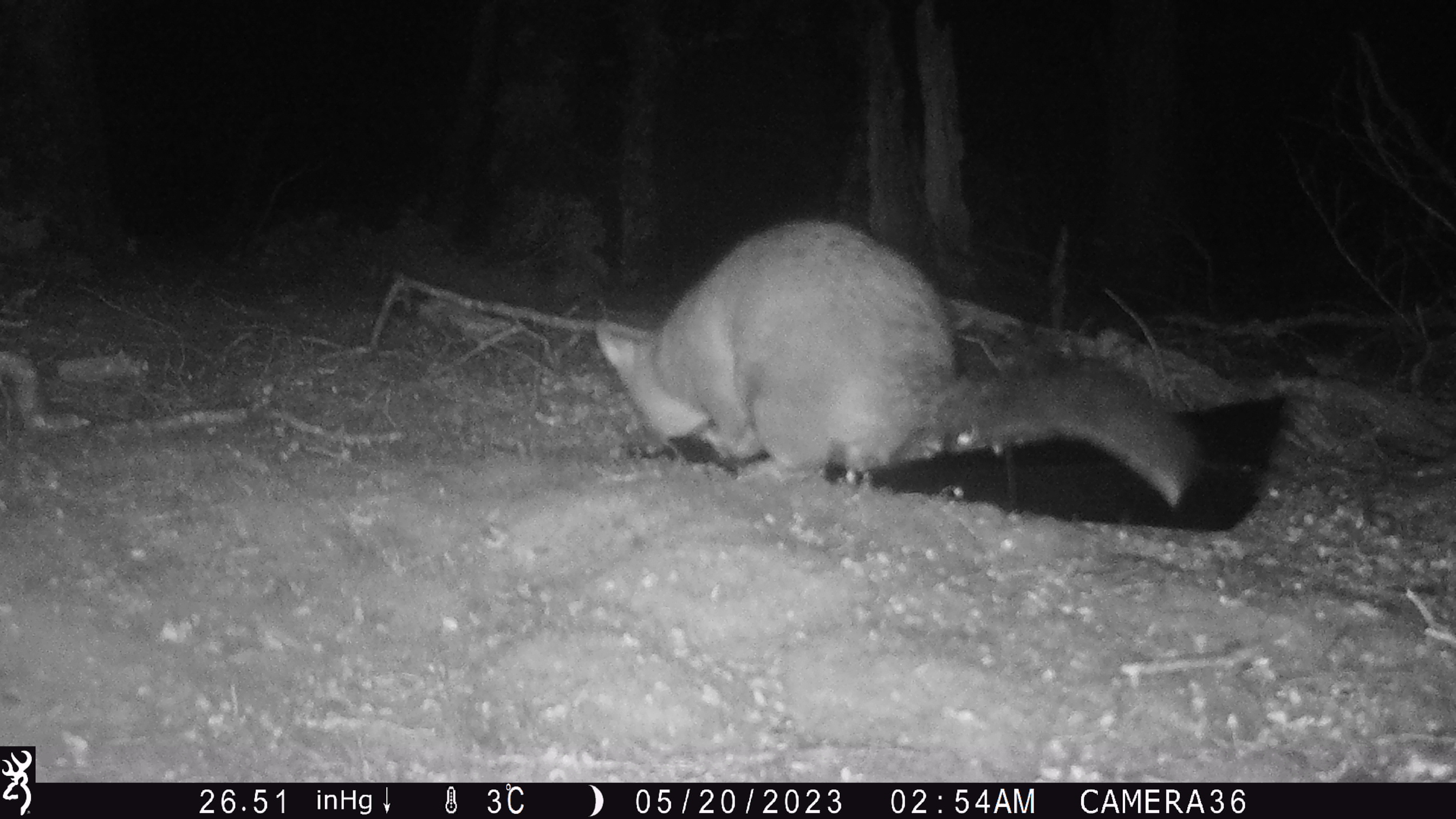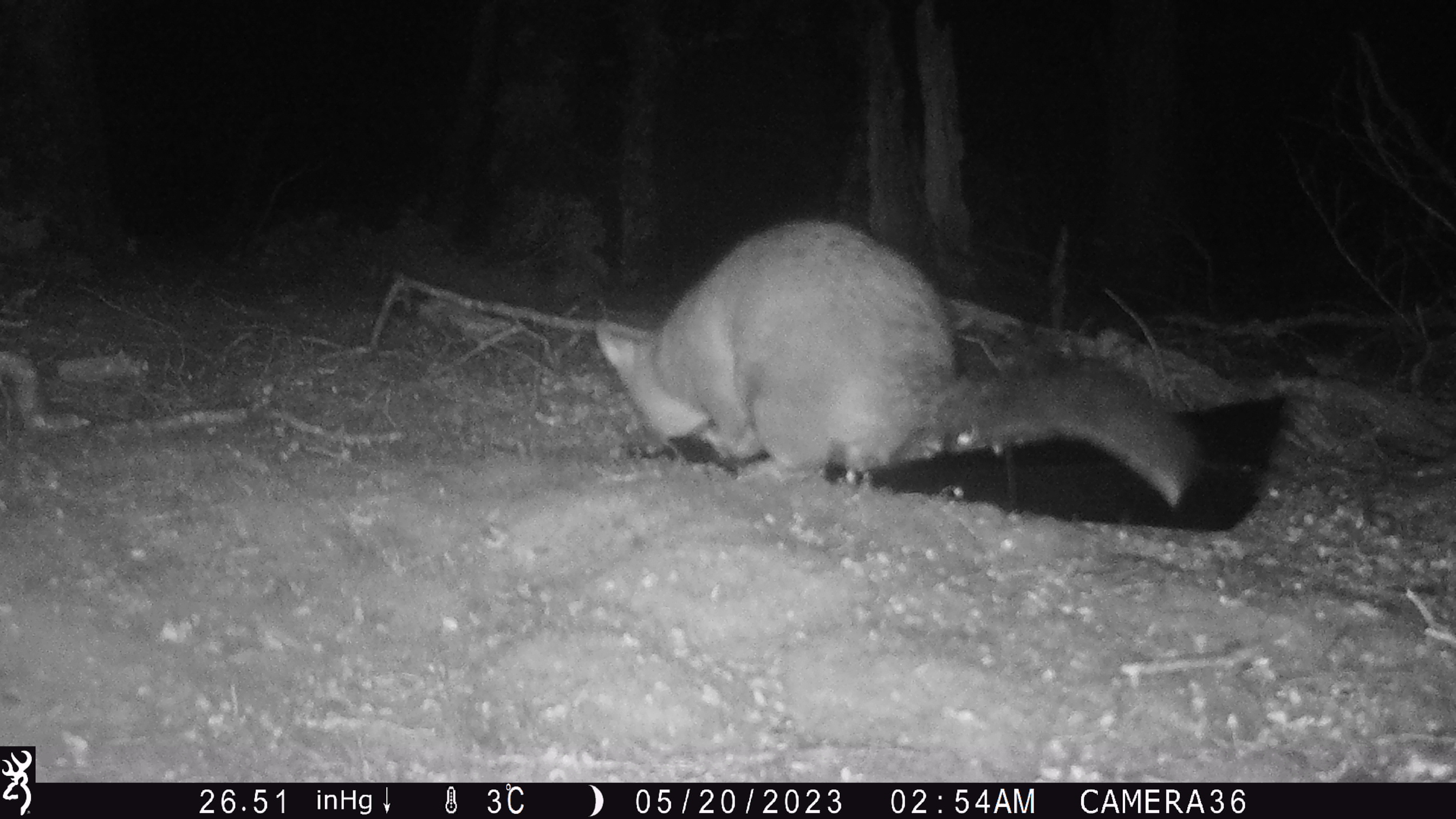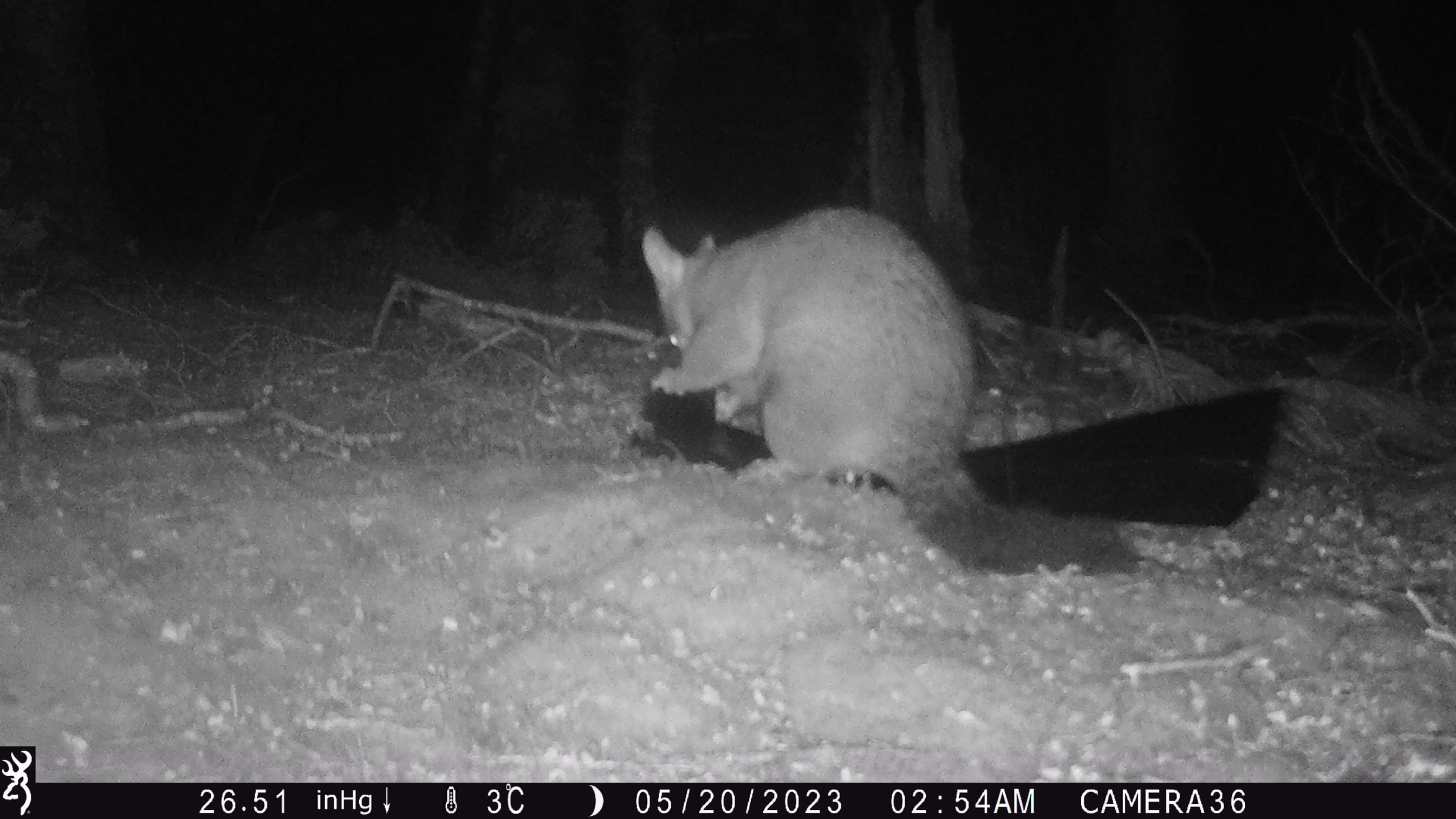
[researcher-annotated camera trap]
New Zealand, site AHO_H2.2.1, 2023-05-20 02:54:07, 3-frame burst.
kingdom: Animalia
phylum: Chordata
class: Mammalia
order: Diprotodontia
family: Phalangeridae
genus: Trichosurus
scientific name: Trichosurus vulpecula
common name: common brushtail possum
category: possum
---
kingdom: Animalia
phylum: Chordata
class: Mammalia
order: Carnivora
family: Mustelidae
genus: Mustela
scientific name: Mustela erminea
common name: stoat